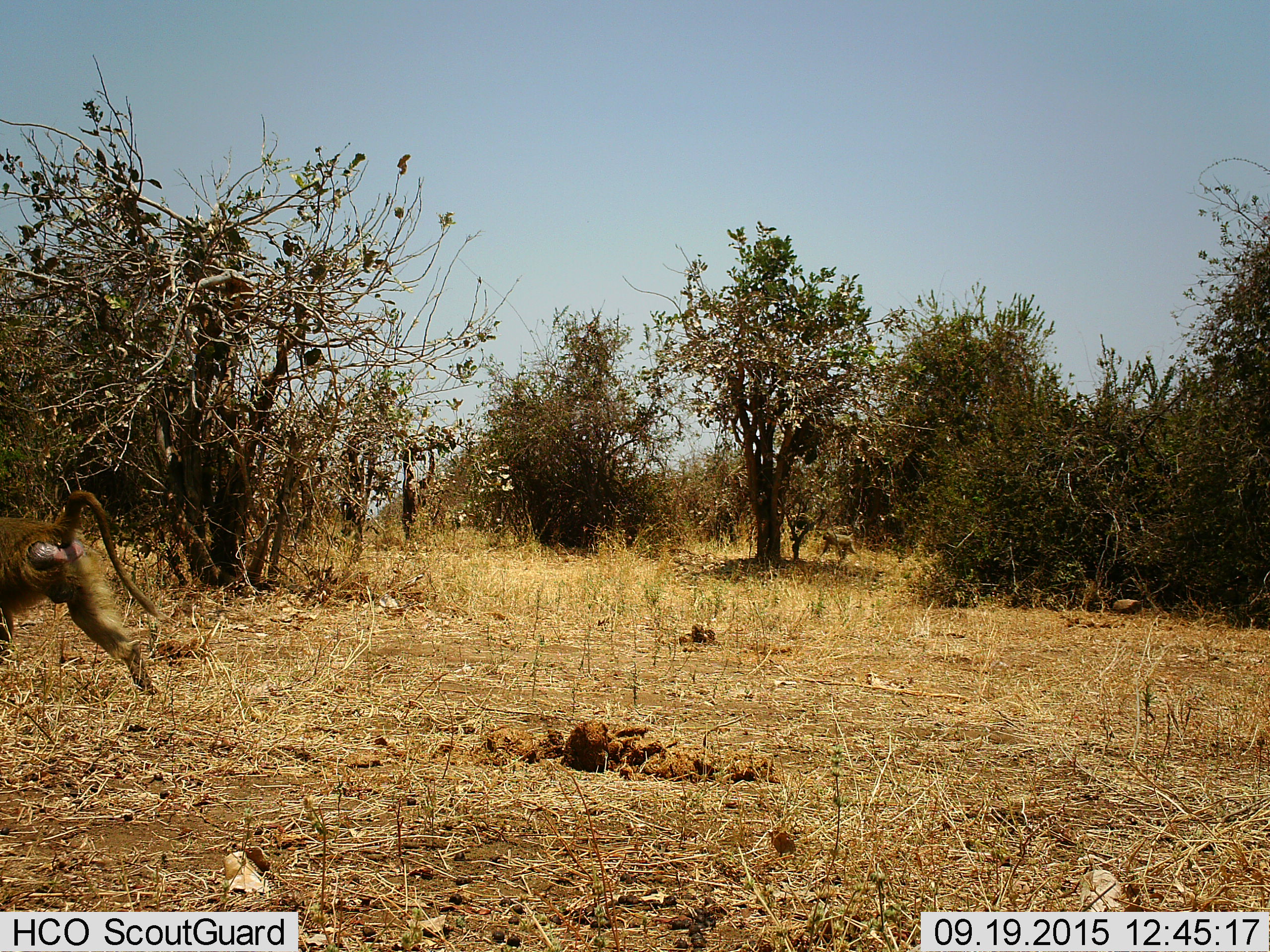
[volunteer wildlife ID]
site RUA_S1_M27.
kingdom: Animalia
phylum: Chordata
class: Mammalia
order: Primates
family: Cercopithecidae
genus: Papio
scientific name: Papio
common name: baboon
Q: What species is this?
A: Baboon (Papio).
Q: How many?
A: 1.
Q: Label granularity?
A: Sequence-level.